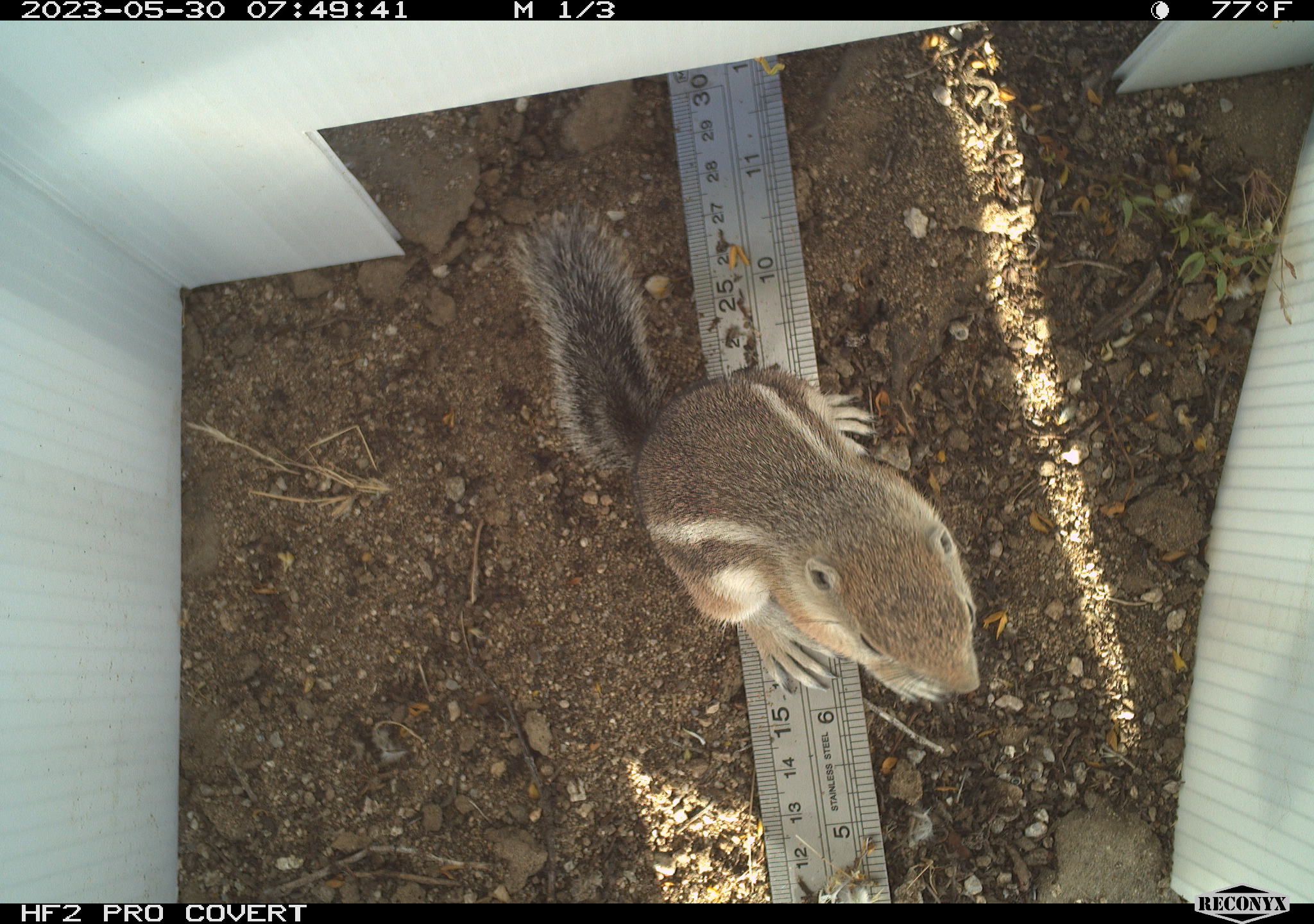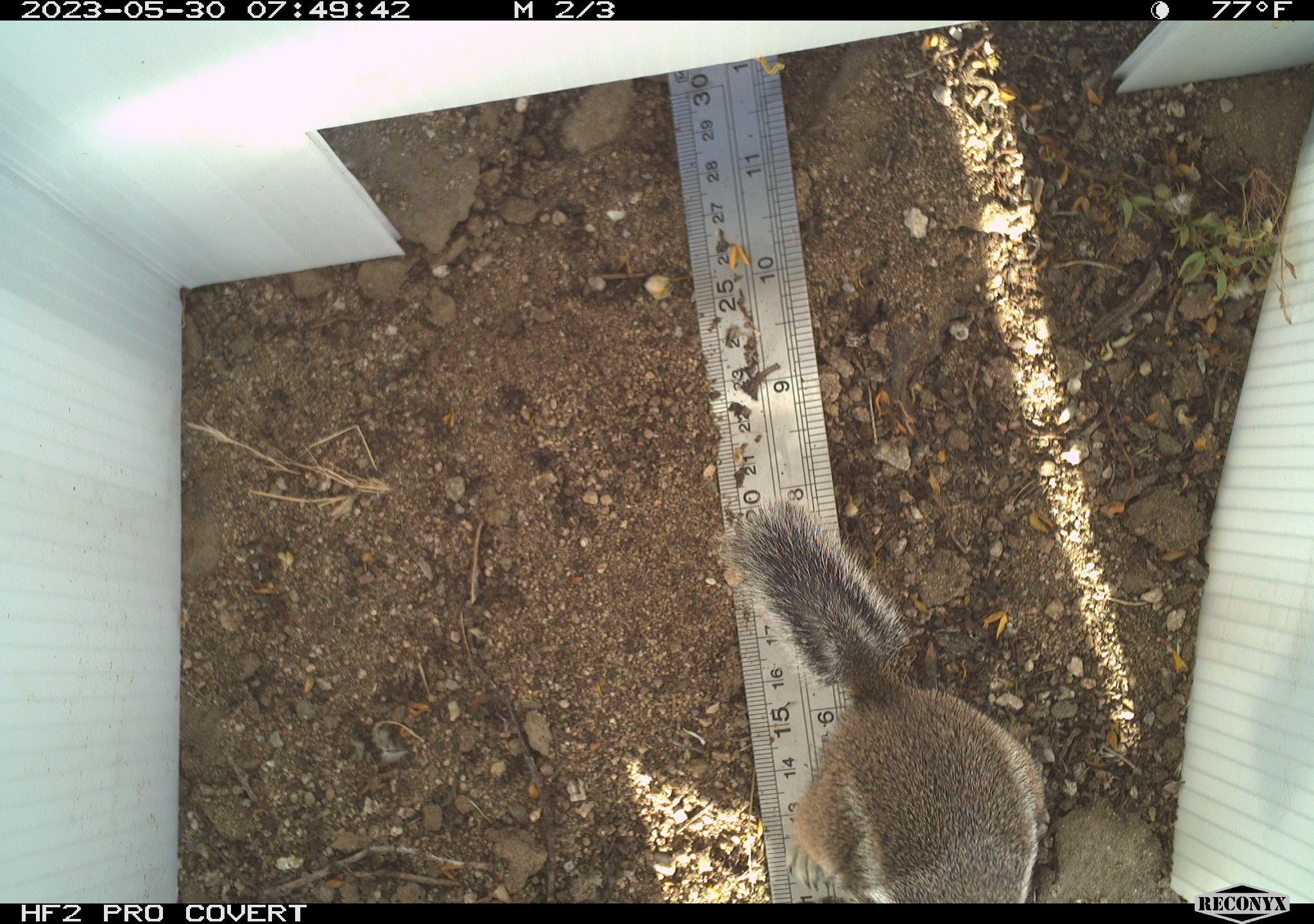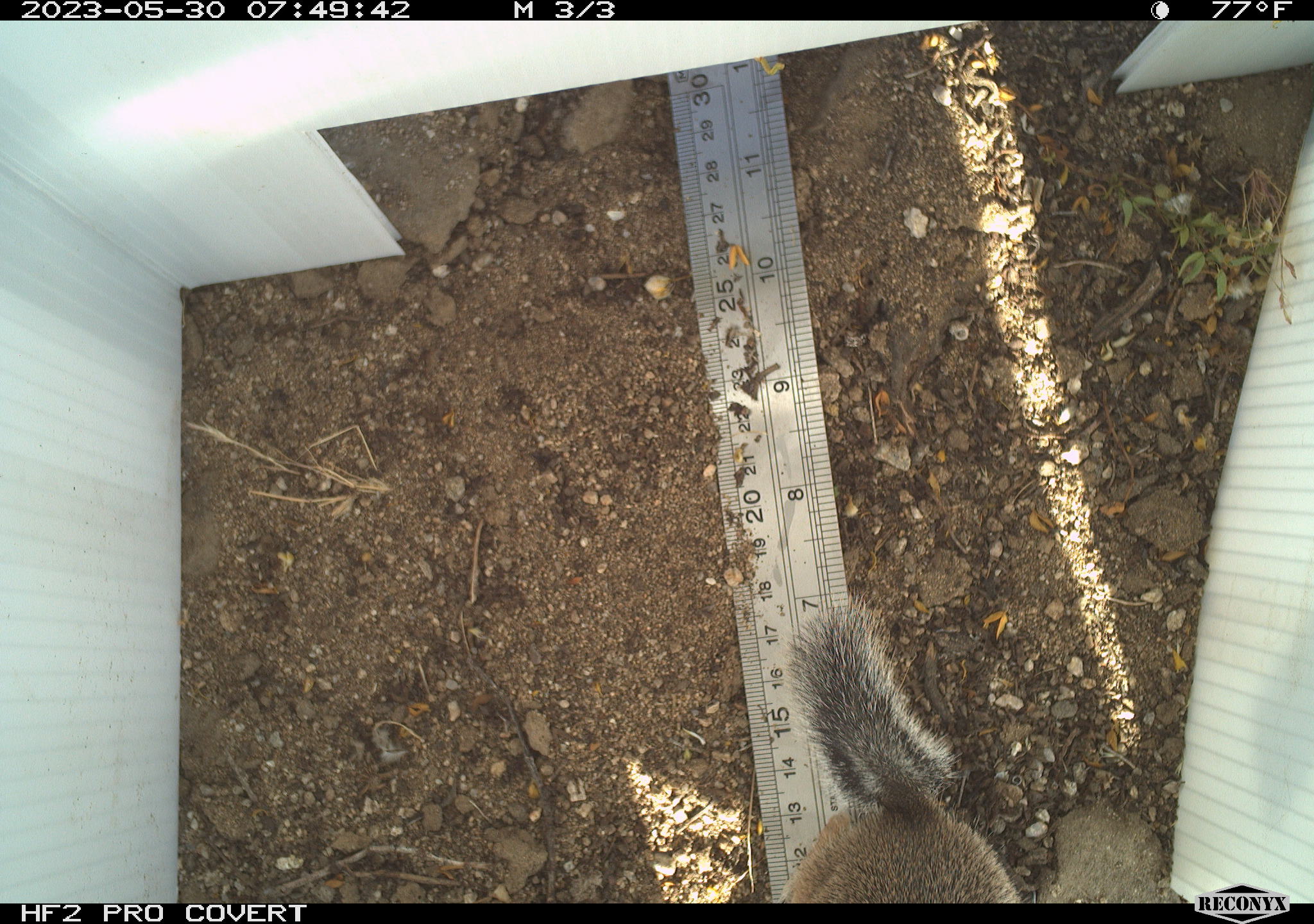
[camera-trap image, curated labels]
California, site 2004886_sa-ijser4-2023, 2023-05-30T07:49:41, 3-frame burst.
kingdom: Animalia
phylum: Chordata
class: Mammalia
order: Rodentia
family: Sciuridae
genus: Ammospermophilus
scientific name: Ammospermophilus leucurus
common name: white-tailed antelope squirrel